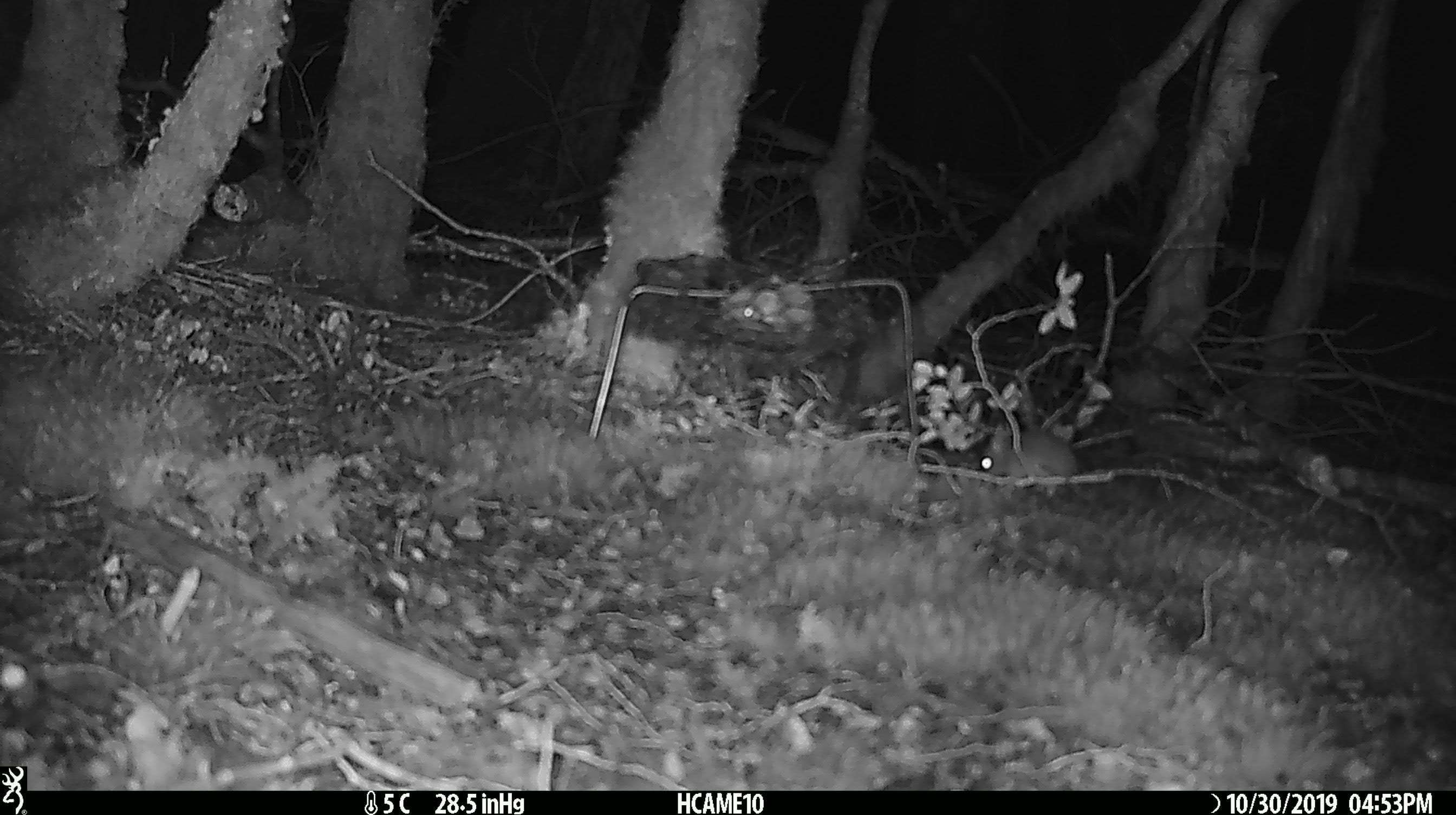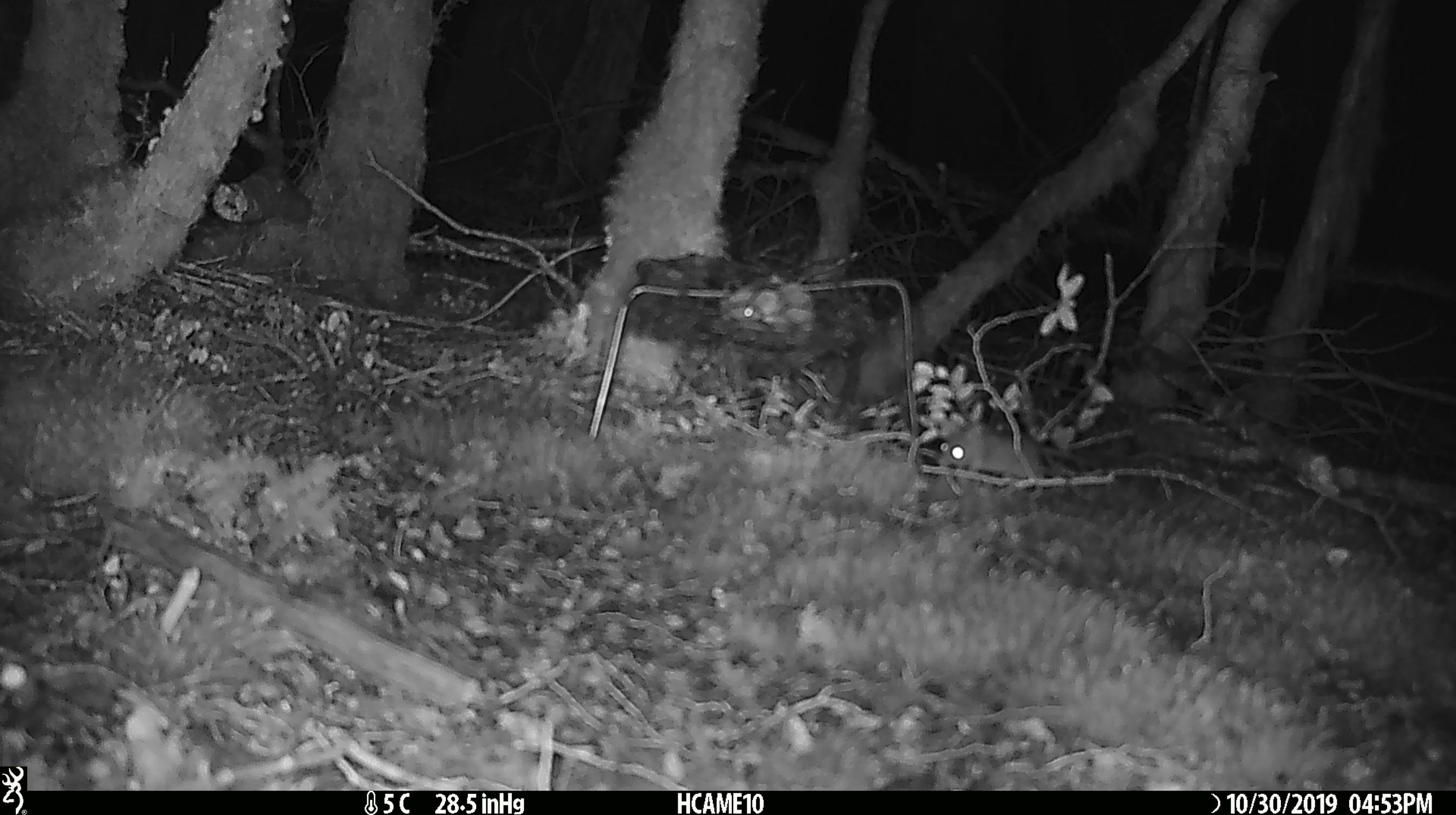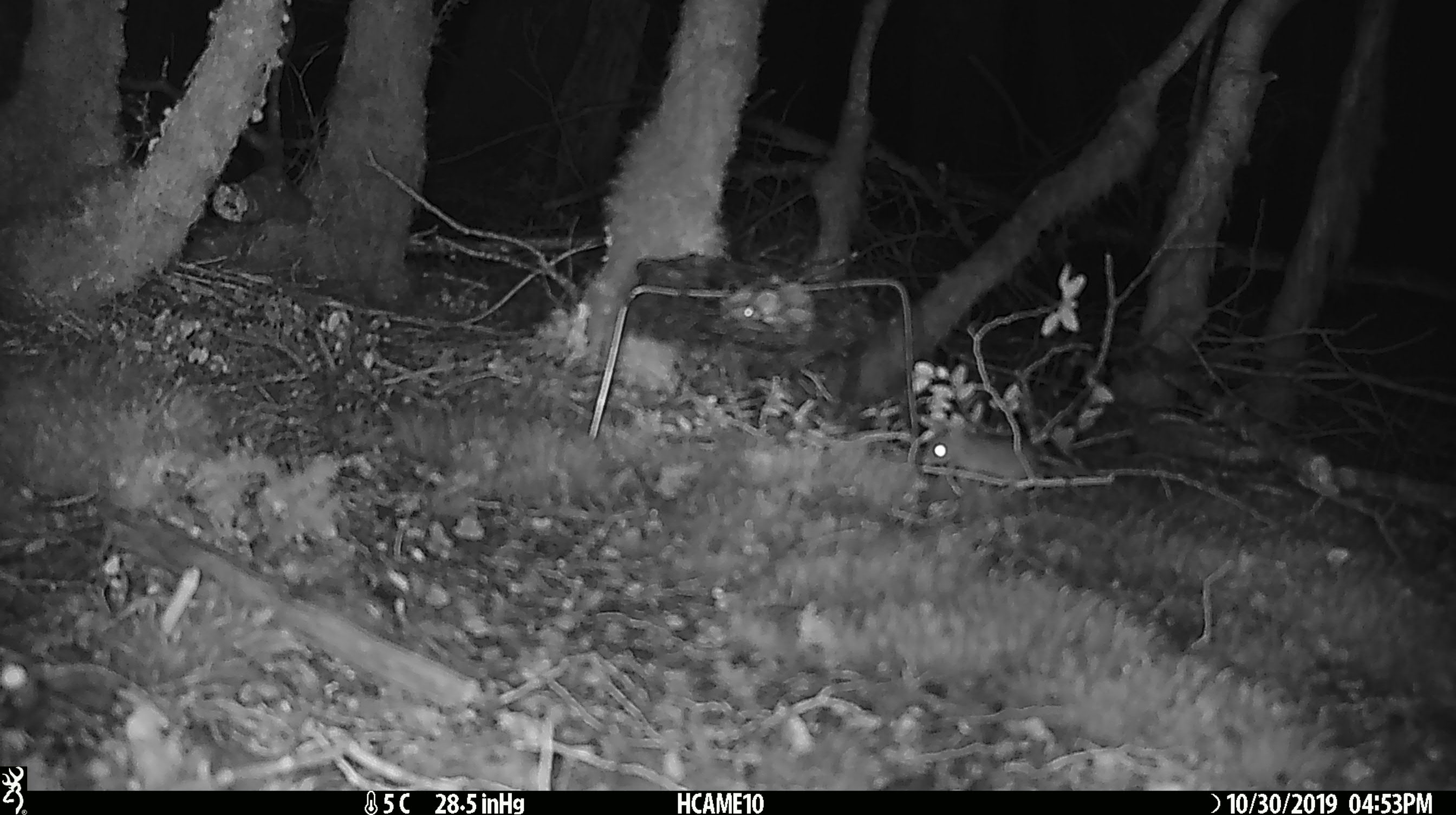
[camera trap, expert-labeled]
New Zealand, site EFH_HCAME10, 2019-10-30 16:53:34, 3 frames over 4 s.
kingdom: Animalia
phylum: Chordata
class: Mammalia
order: Rodentia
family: Muridae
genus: Mus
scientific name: Mus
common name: mouse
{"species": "mouse (Mus)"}